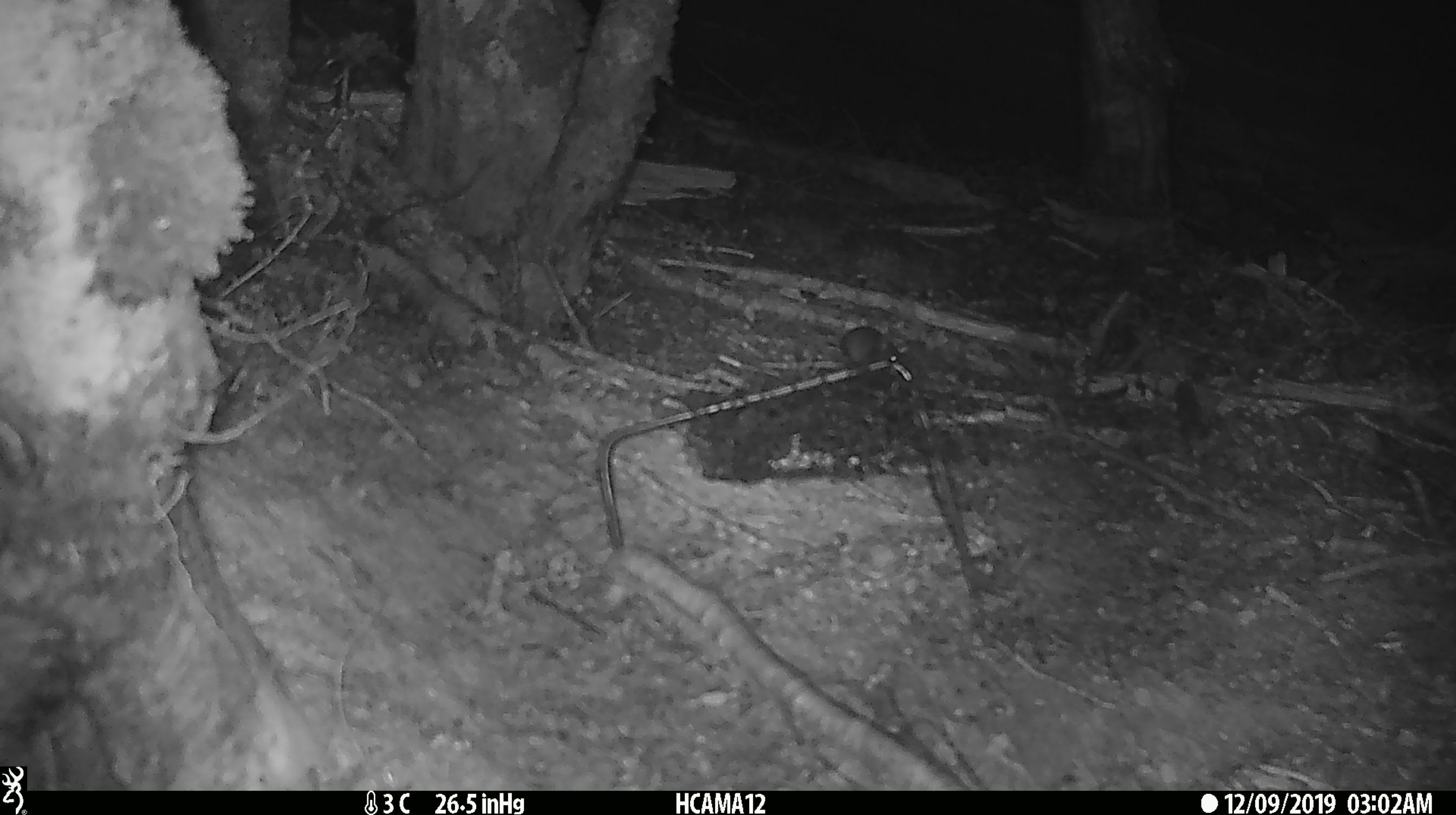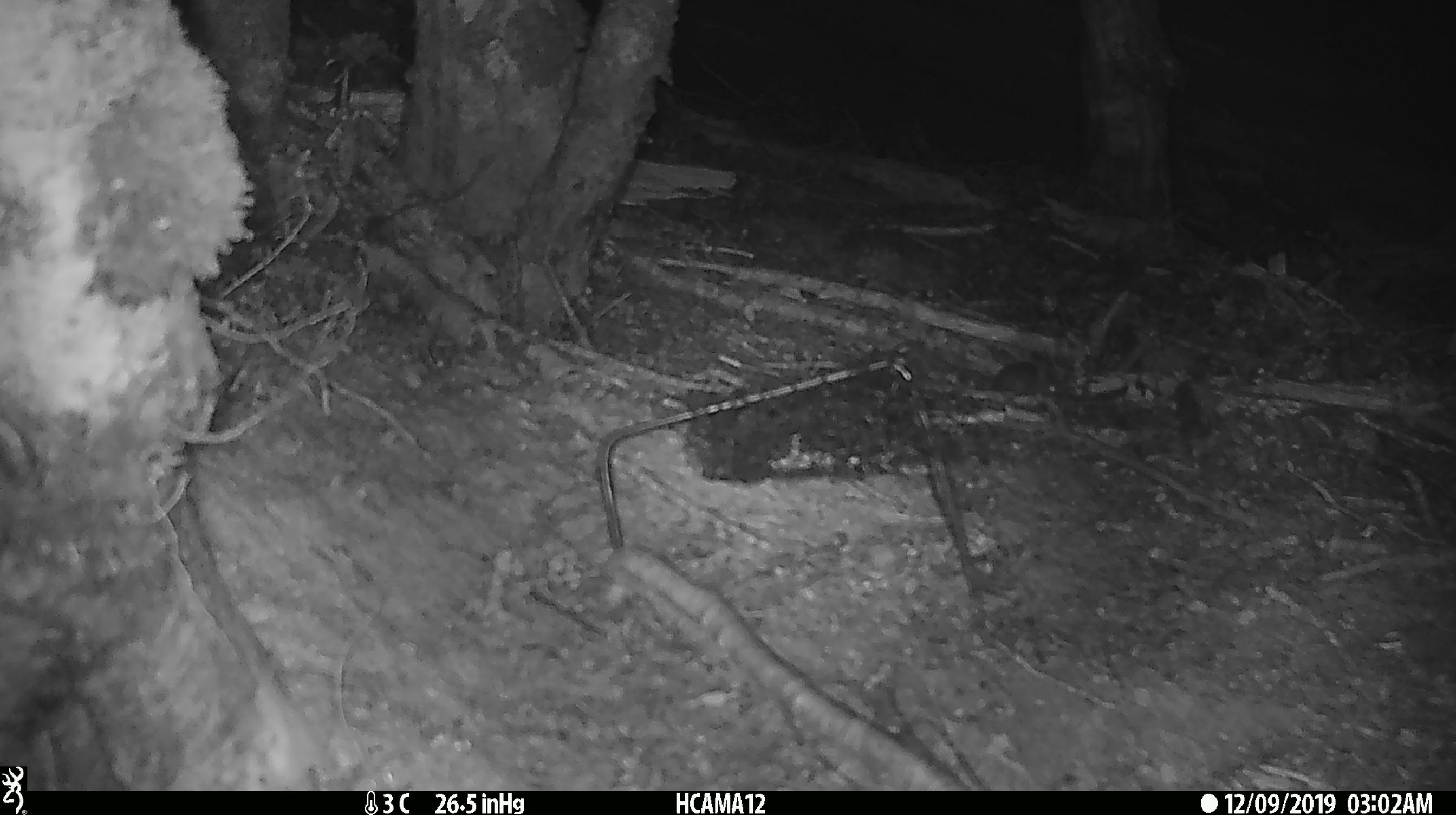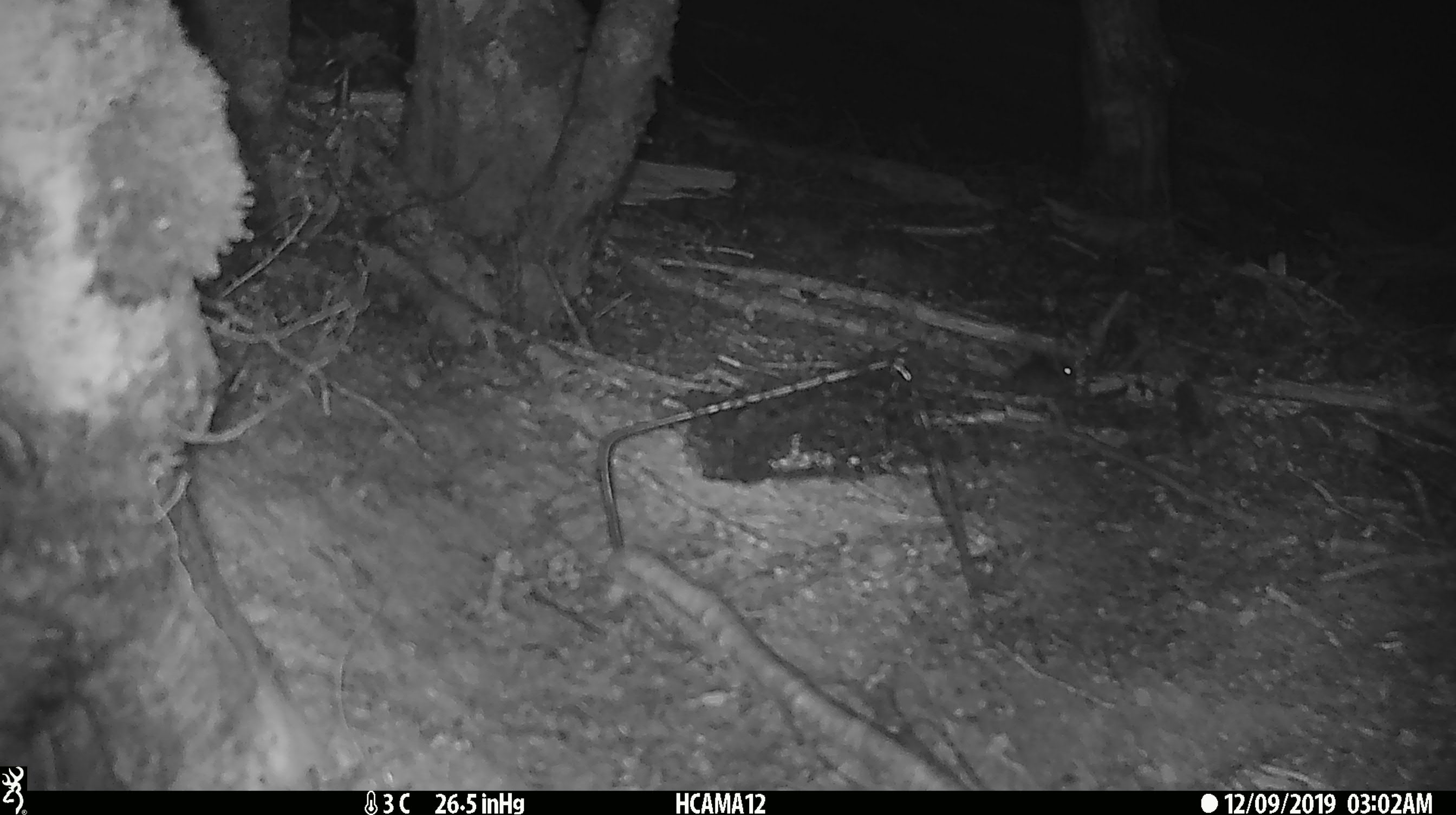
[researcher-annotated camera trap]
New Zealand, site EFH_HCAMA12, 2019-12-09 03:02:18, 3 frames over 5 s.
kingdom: Animalia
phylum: Chordata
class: Mammalia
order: Rodentia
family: Muridae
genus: Mus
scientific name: Mus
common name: mouse